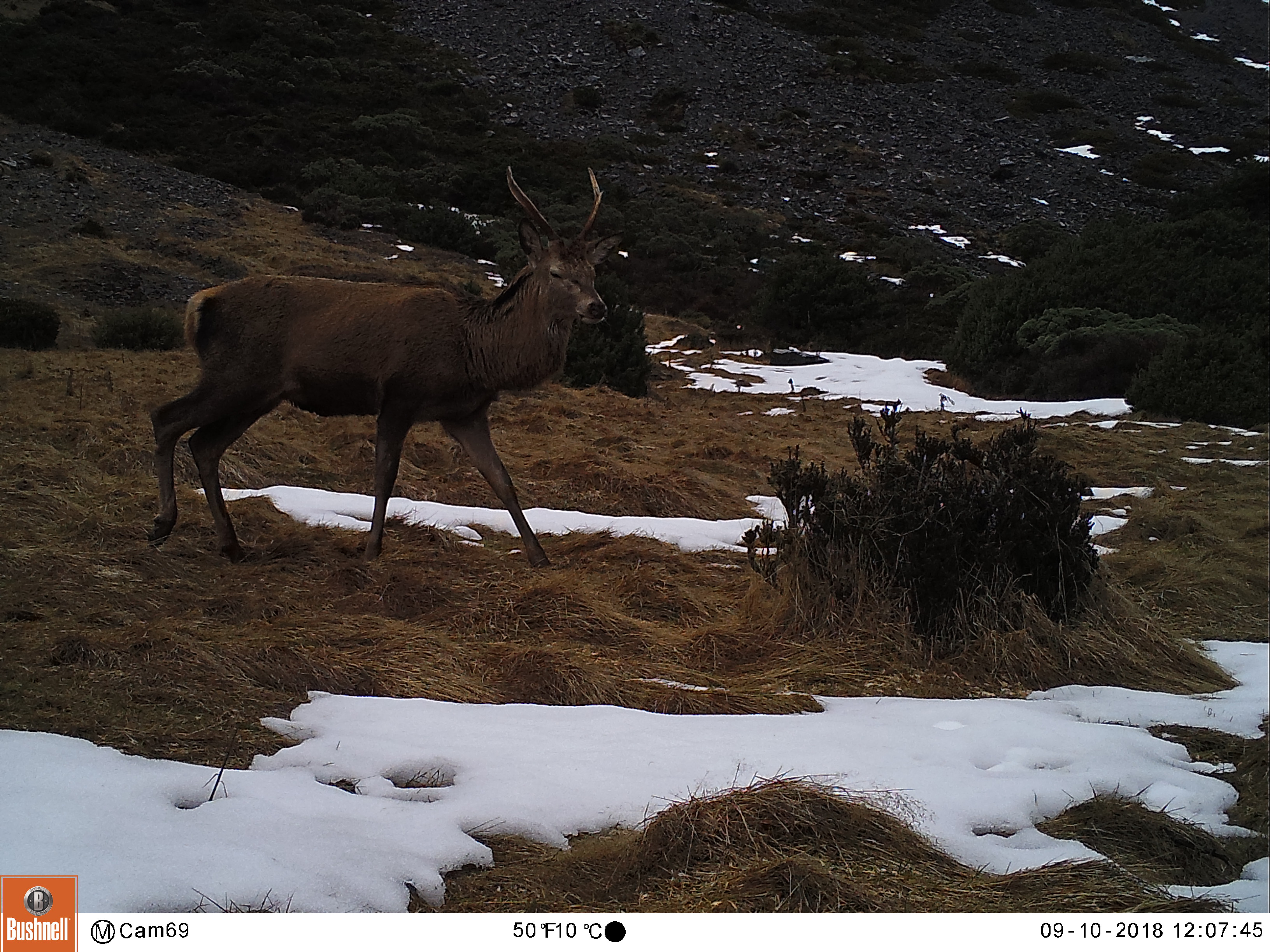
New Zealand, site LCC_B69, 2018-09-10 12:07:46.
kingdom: Animalia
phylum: Chordata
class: Mammalia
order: Artiodactyla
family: Cervidae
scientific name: Cervidae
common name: deer